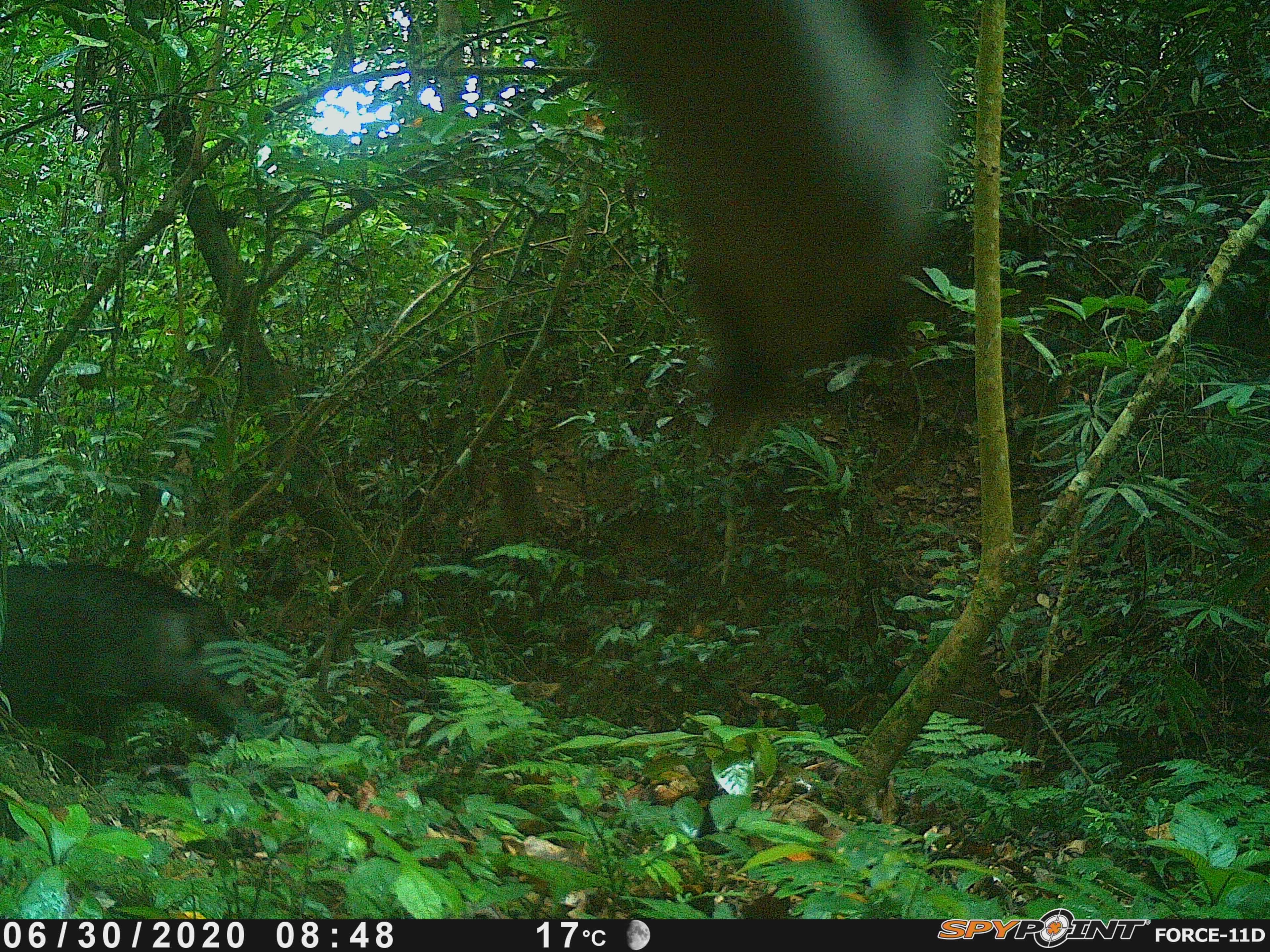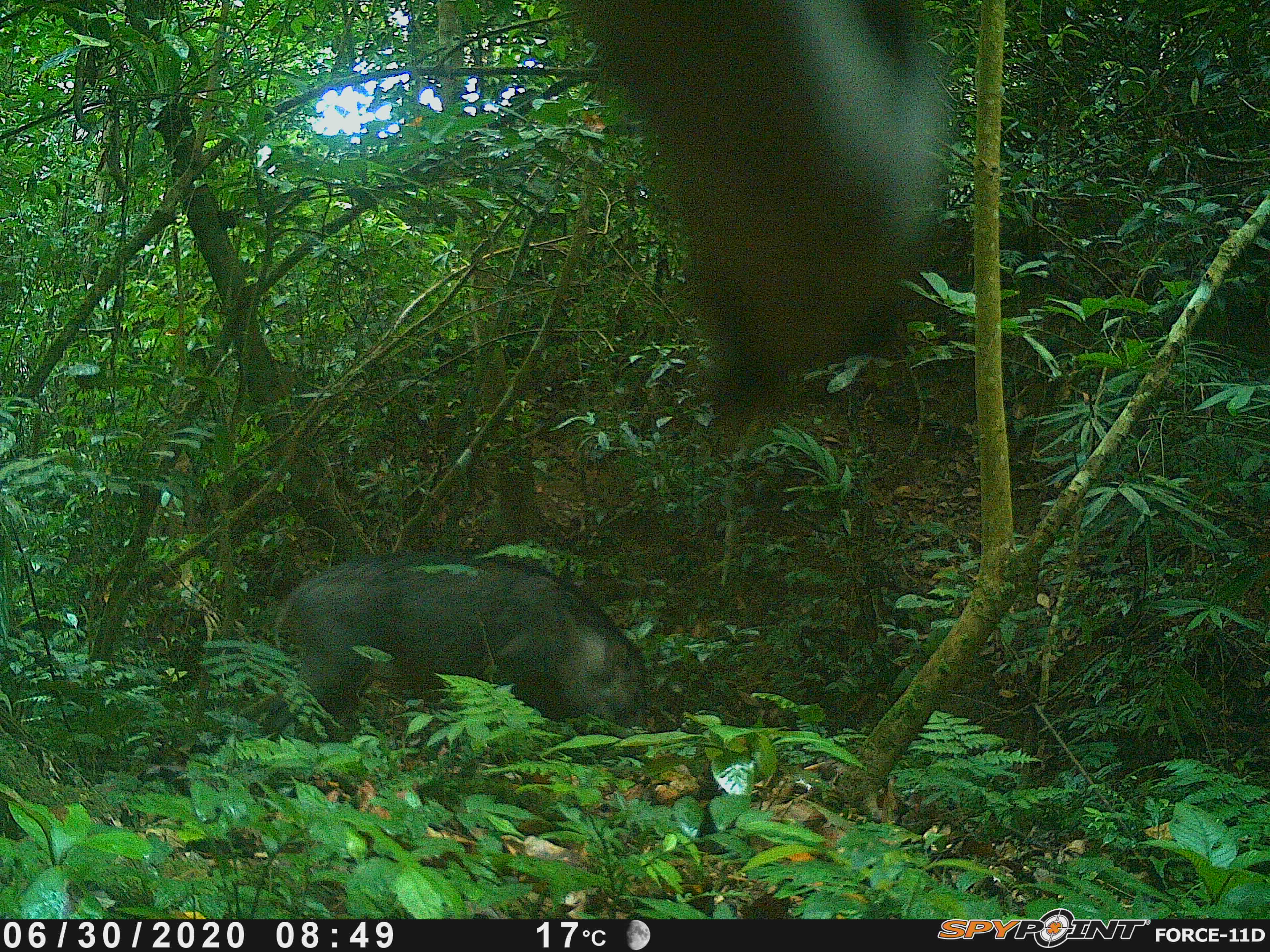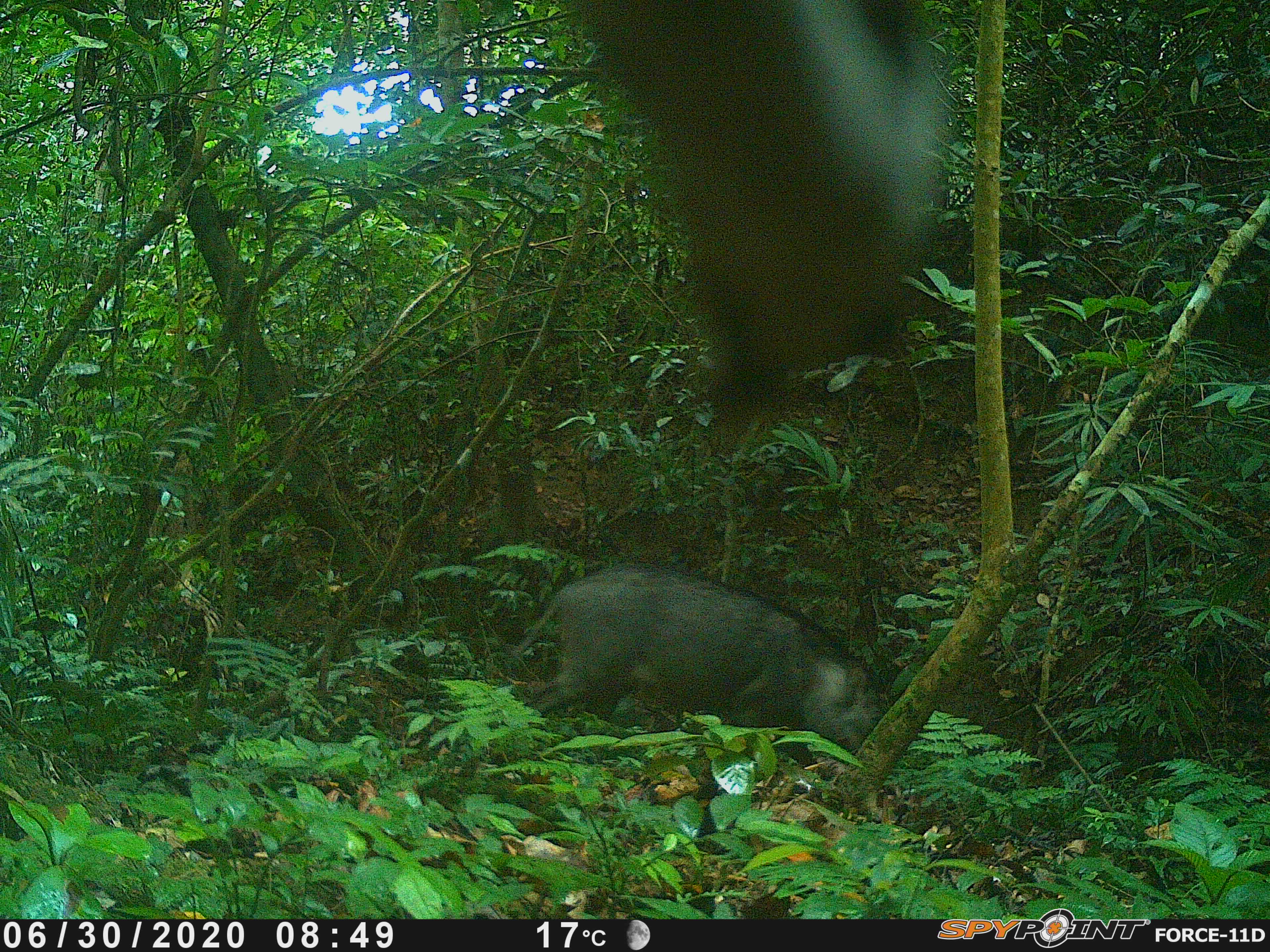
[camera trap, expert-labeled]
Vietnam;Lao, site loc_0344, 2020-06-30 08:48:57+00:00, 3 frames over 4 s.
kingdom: Animalia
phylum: Chordata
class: Mammalia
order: Artiodactyla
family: Suidae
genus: Sus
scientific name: Sus scrofa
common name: eurasian wild pig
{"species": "eurasian wild pig (Sus scrofa)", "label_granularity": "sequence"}